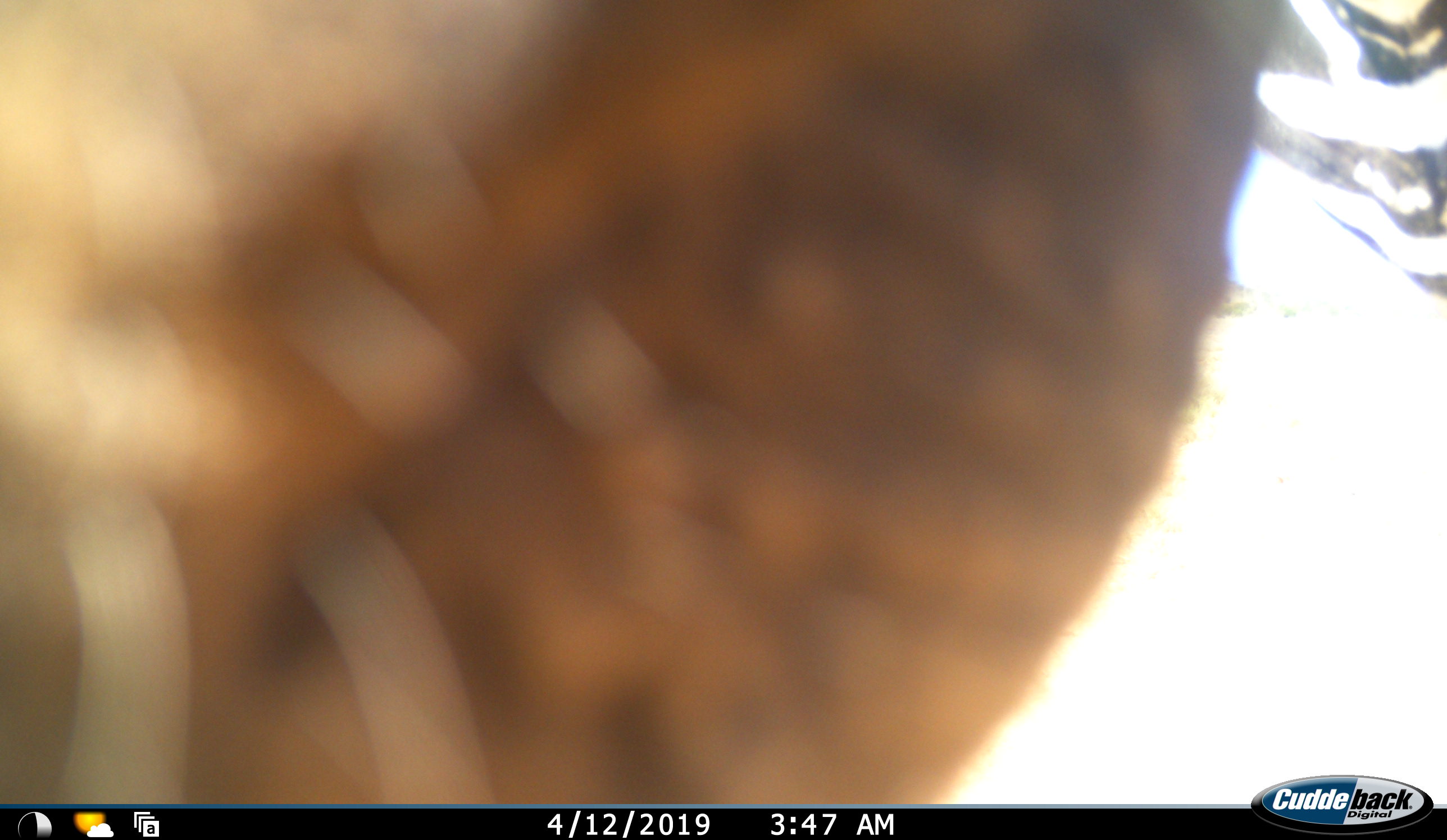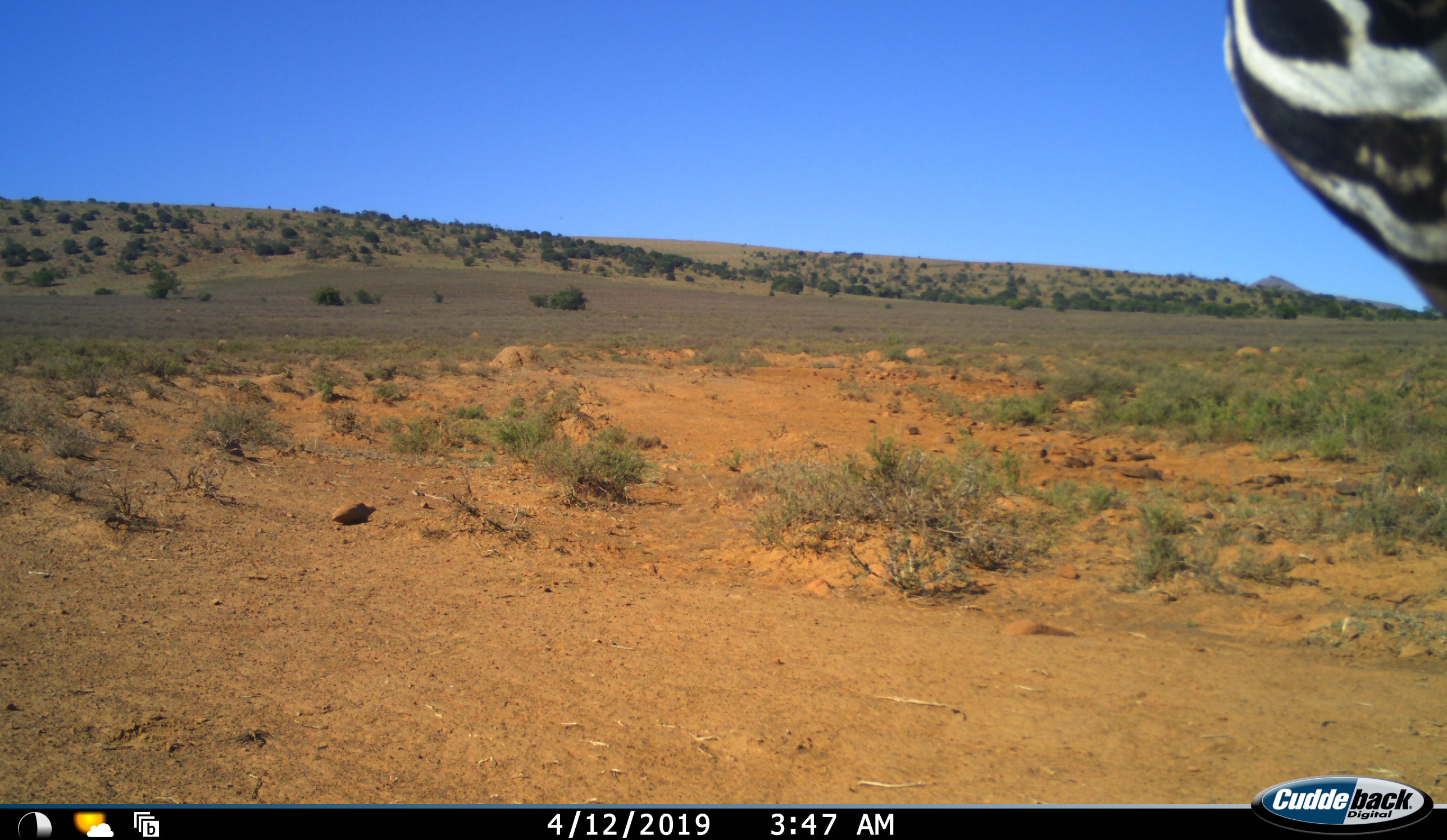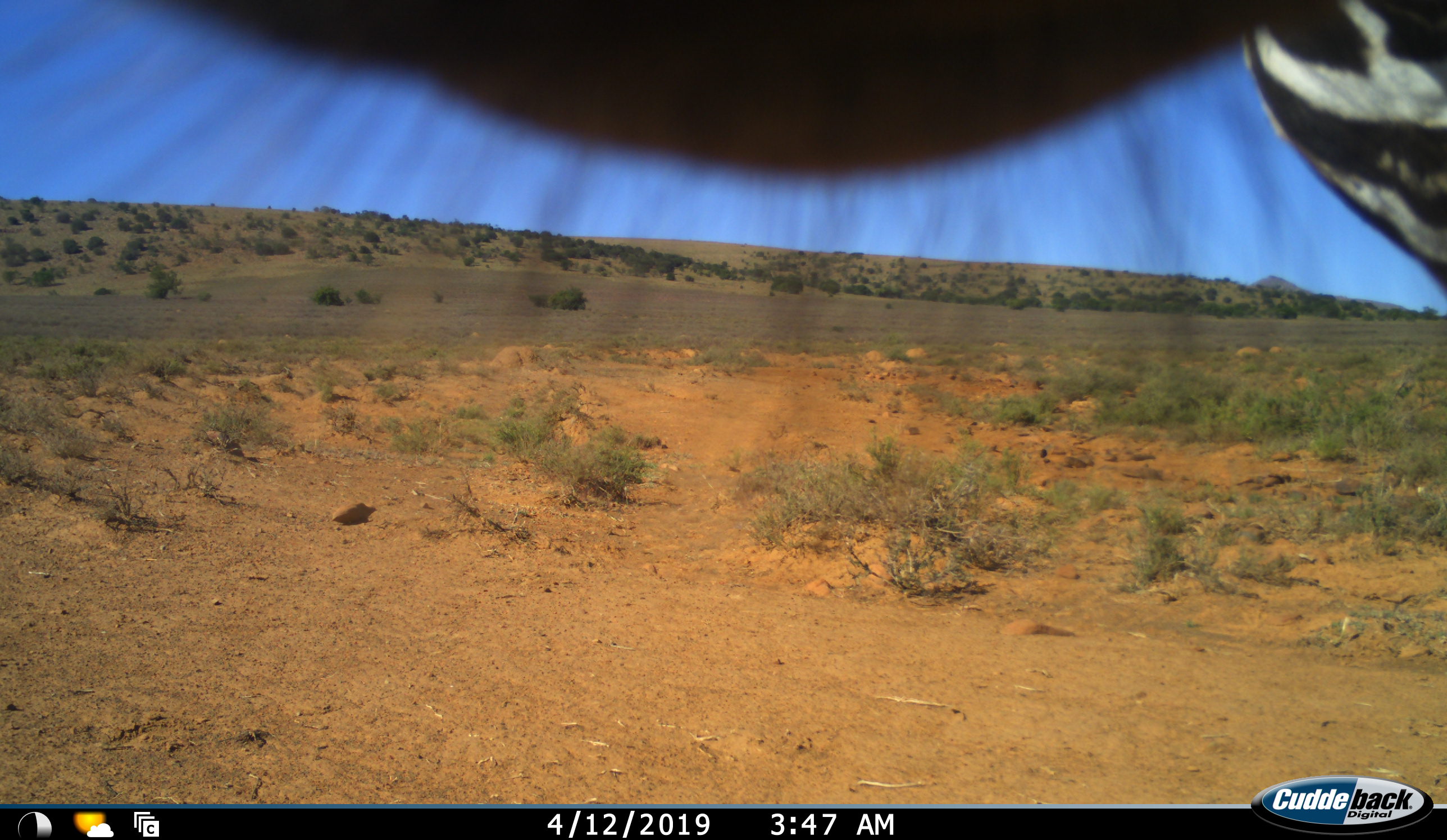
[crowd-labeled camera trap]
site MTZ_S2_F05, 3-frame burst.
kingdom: Animalia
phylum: Chordata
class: Mammalia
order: Perissodactyla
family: Equidae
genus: Equus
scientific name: Equus zebra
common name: mountain zebra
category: zebramountain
Zebramountain (mountain zebra) (Equus zebra), count 1. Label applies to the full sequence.